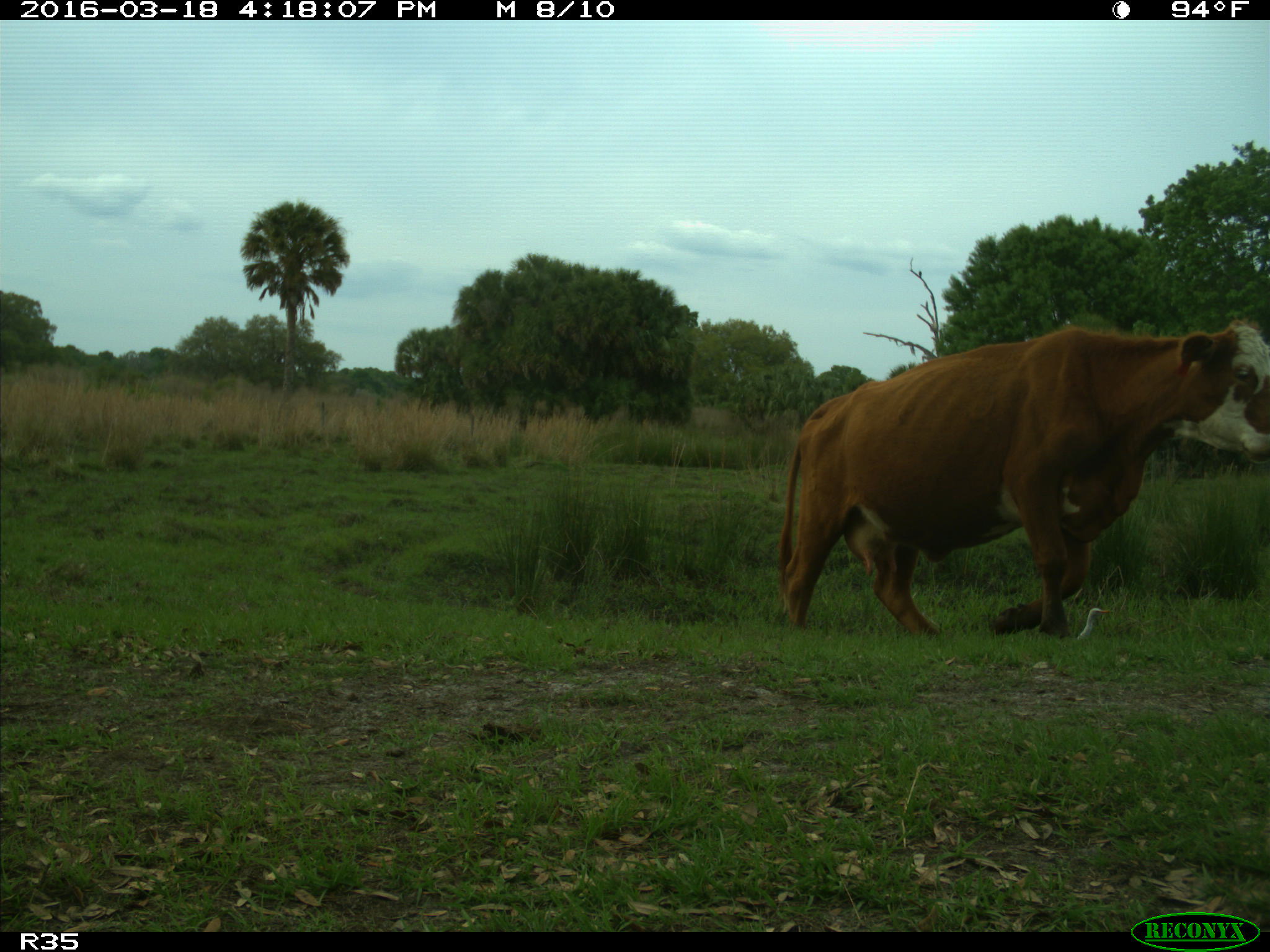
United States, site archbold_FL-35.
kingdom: Animalia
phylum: Chordata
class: Mammalia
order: Artiodactyla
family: Bovidae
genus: Bos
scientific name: Bos taurus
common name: domestic cow